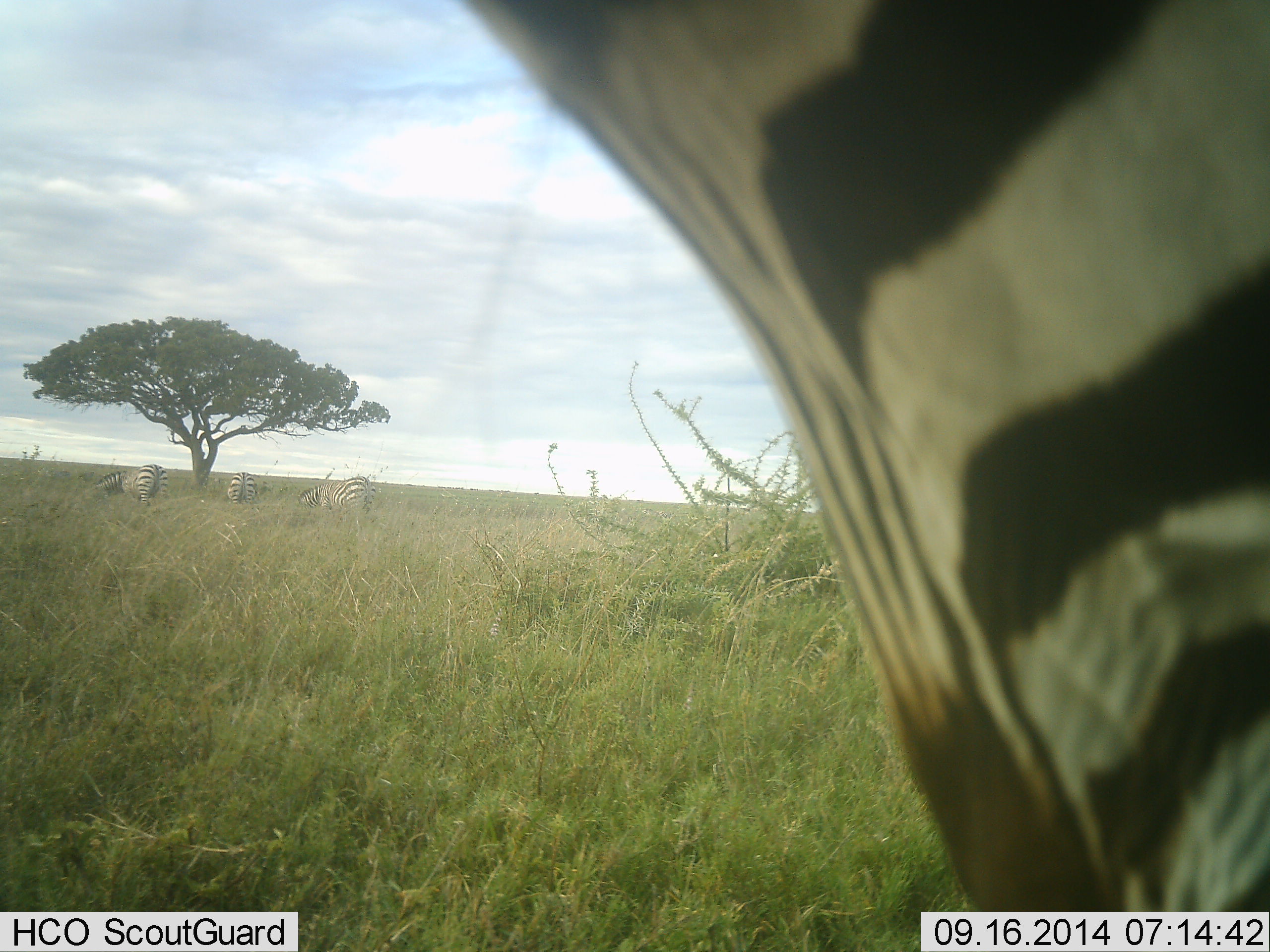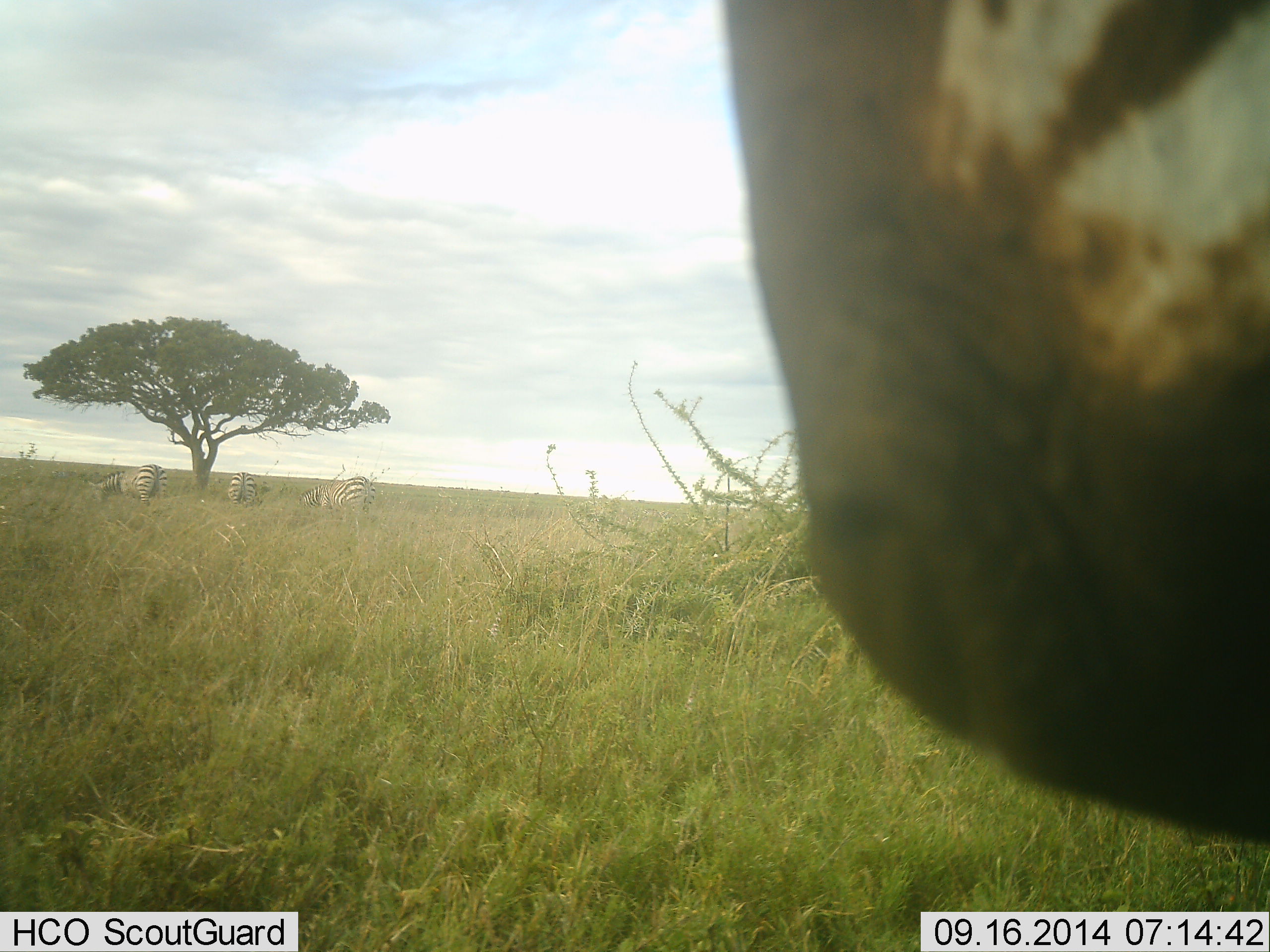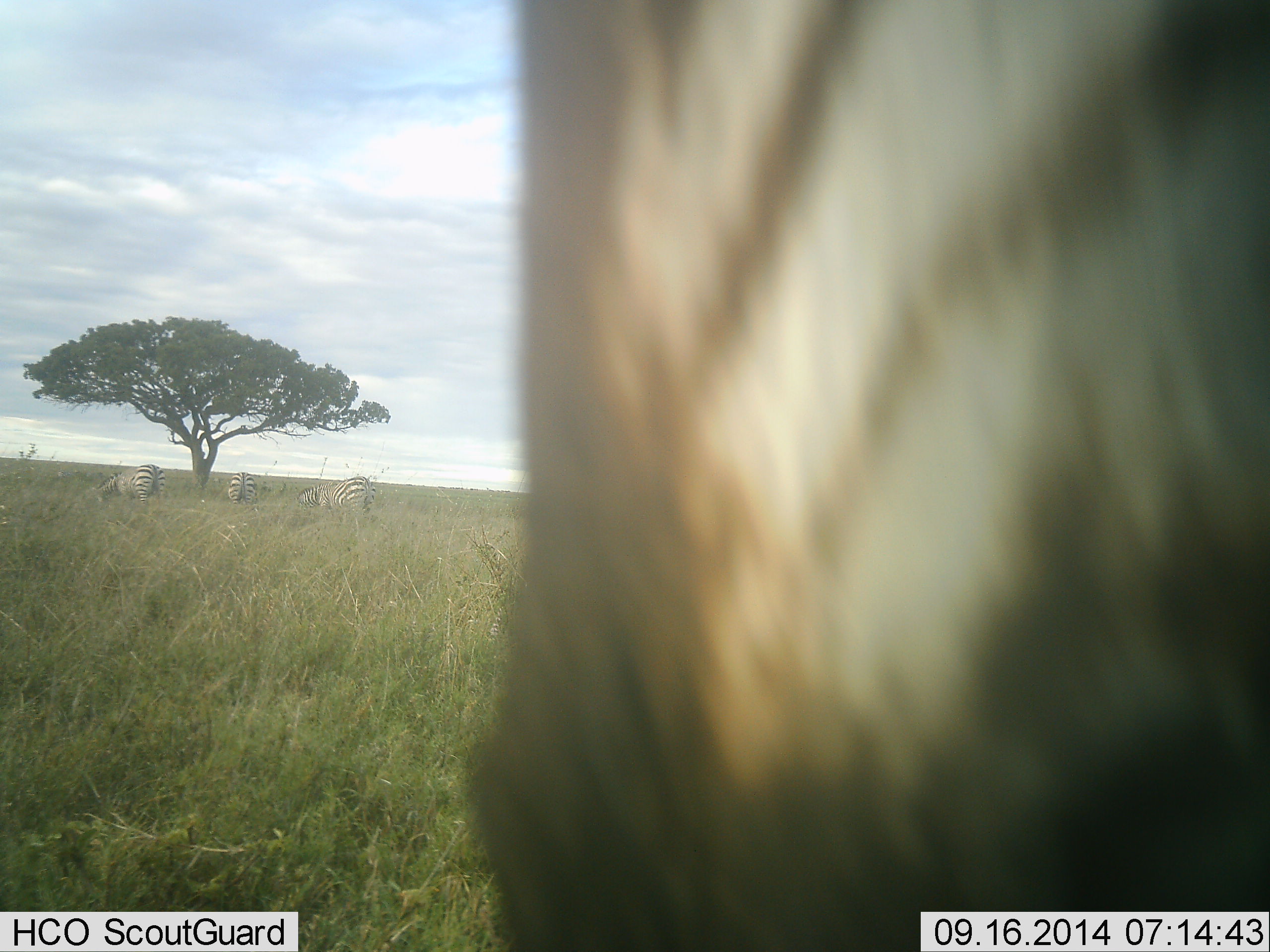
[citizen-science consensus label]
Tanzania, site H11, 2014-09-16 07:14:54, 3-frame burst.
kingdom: Animalia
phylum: Chordata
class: Mammalia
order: Perissodactyla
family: Equidae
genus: Equus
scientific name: Equus quagga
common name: plains zebra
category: zebra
Zebra (plains zebra) (Equus quagga), count 4. Behavior (volunteer vote fractions): standing 55%, resting 0%, moving 27%, interacting 18%. Young present (vote fraction): 0%. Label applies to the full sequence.